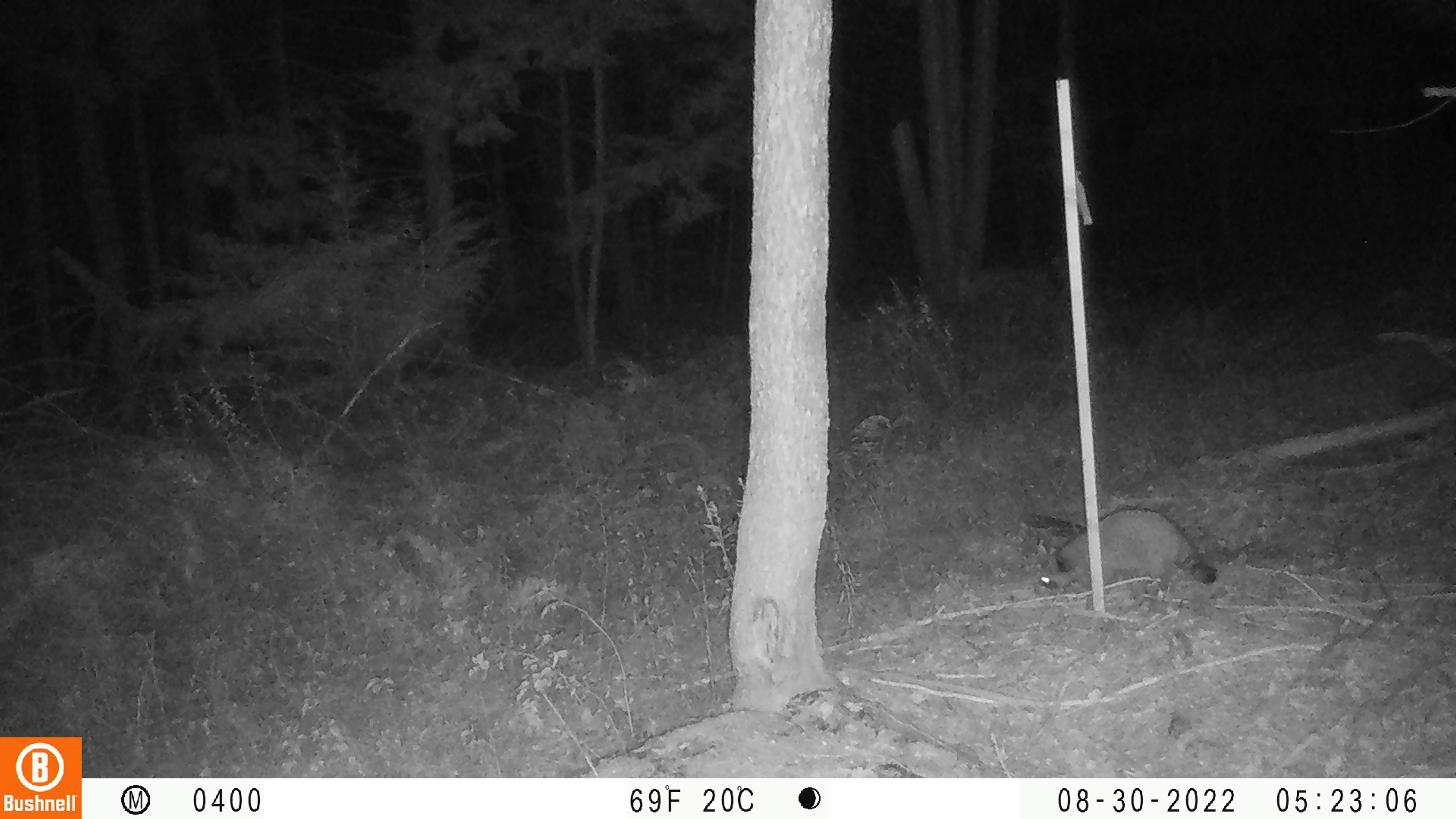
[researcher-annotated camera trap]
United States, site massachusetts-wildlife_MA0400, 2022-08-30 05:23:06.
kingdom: Animalia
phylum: Chordata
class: Mammalia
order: Carnivora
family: Procyonidae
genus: Procyon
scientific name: Procyon lotor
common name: raccoon